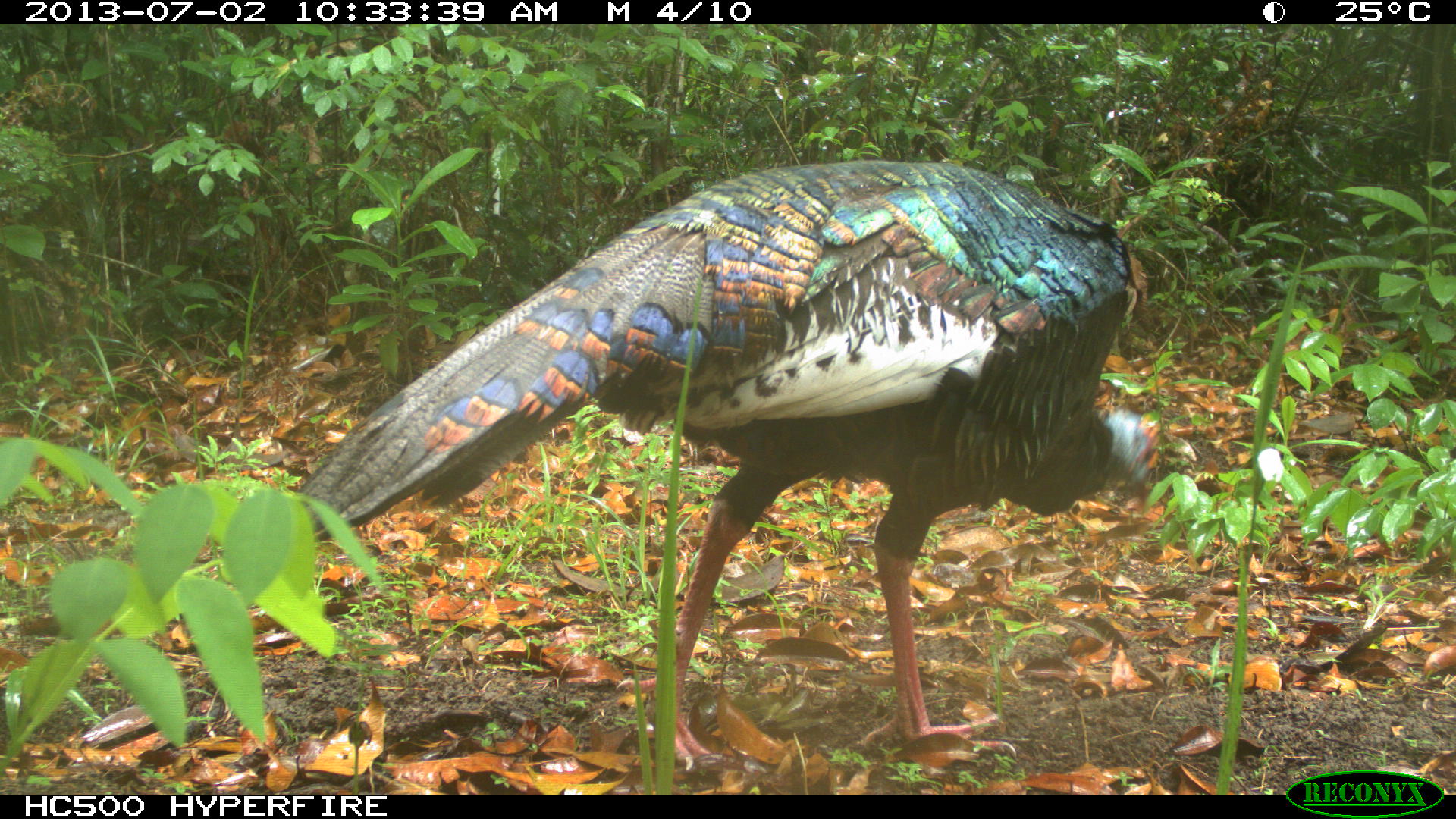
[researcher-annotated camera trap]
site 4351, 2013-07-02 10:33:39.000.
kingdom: Animalia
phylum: Chordata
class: Aves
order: Galliformes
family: Phasianidae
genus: Meleagris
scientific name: Meleagris ocellata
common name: ocellated turkey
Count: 1.